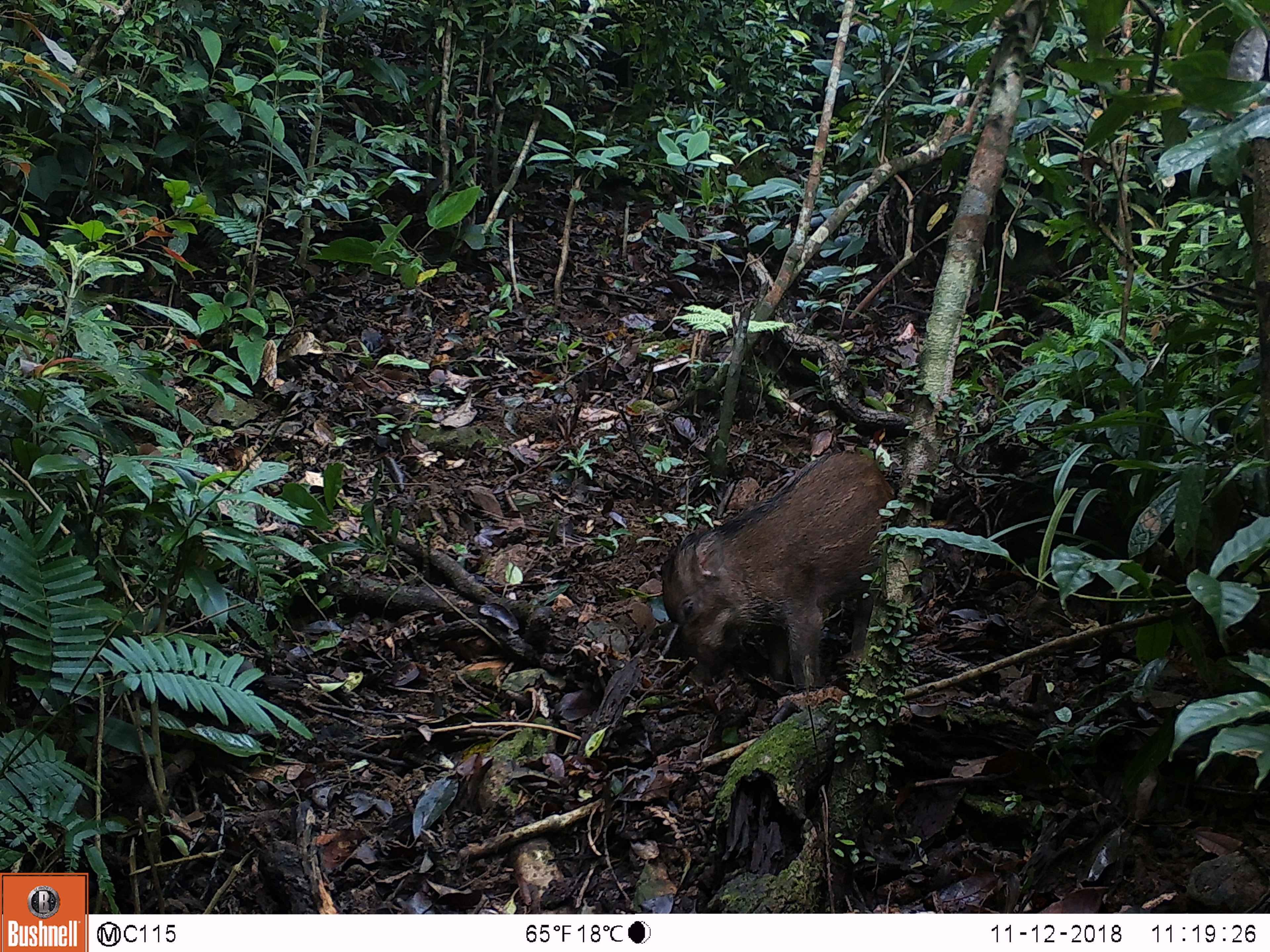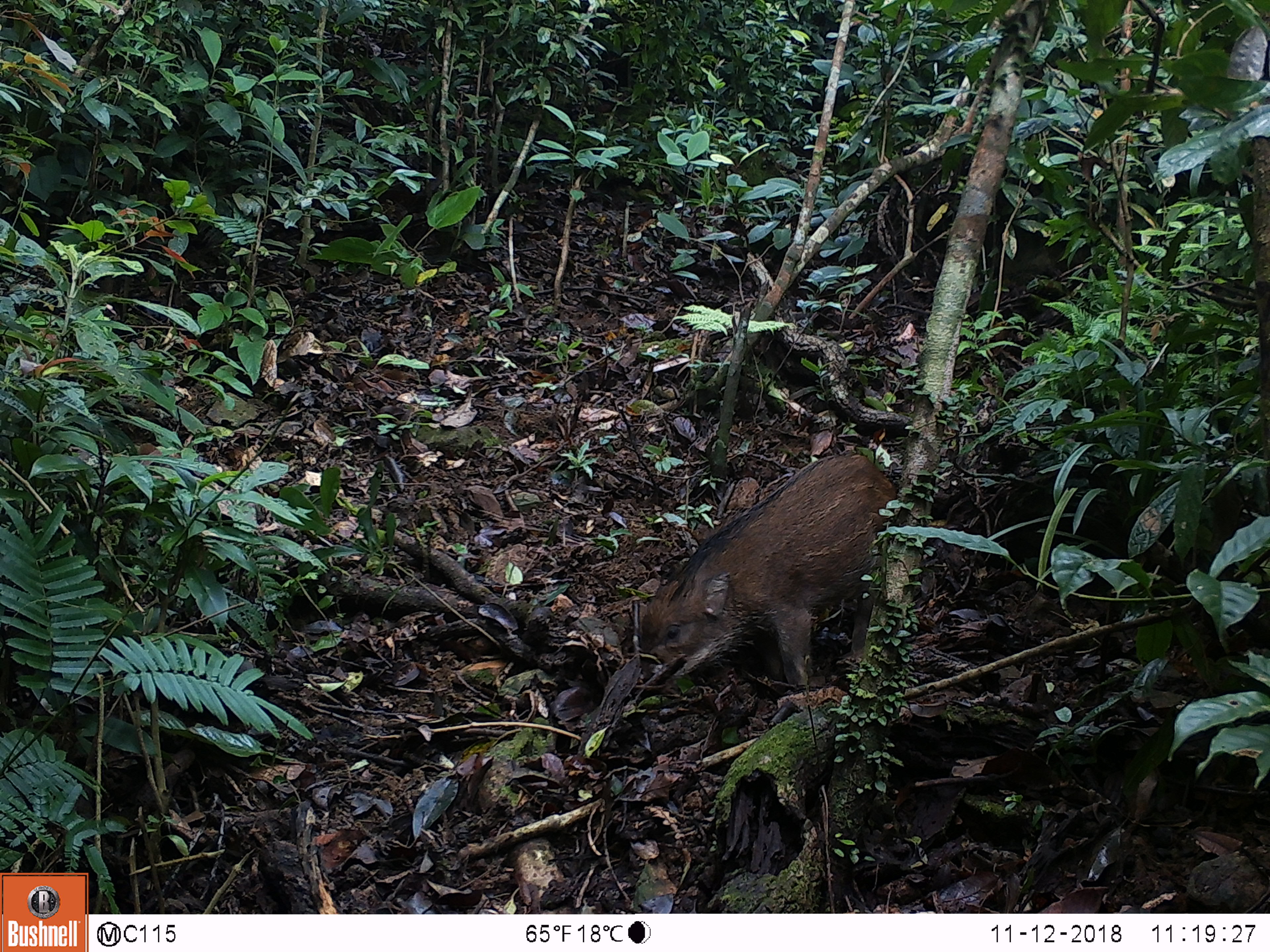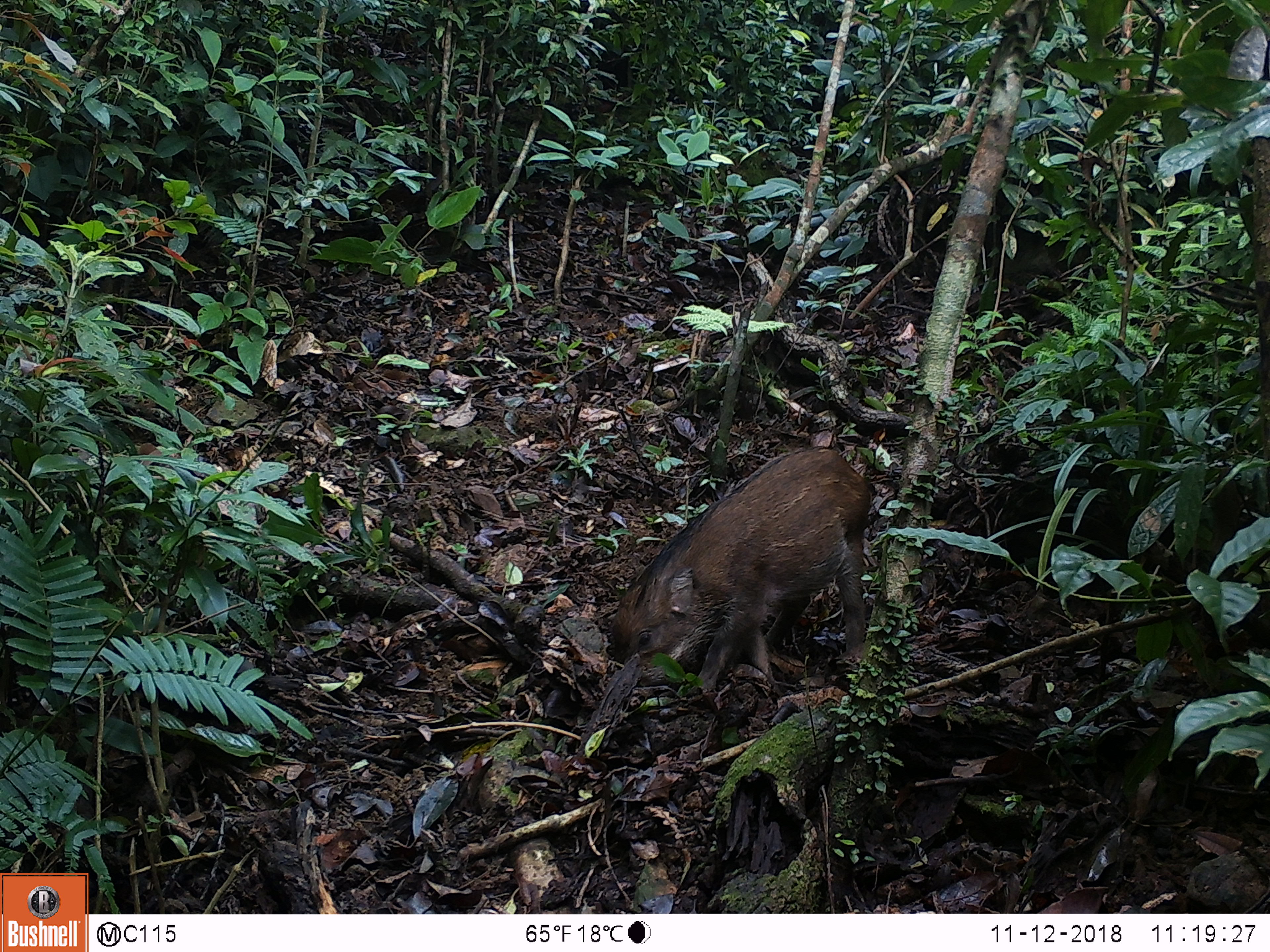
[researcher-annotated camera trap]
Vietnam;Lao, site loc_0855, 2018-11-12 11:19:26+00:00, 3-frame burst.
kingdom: Animalia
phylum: Chordata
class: Mammalia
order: Artiodactyla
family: Suidae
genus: Sus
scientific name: Sus scrofa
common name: eurasian wild pig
Eurasian wild pig (Sus scrofa). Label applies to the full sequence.